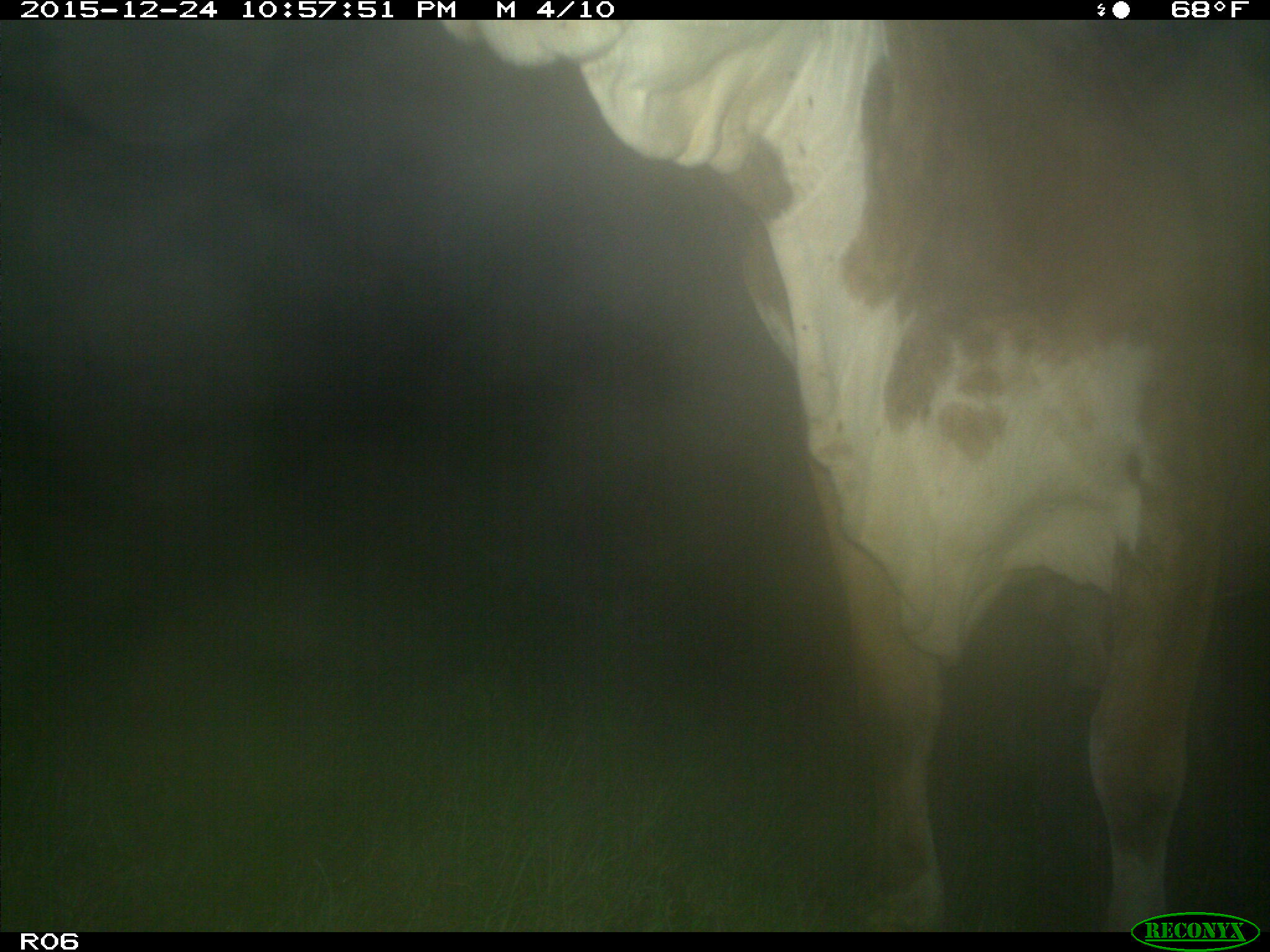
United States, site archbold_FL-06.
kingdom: Animalia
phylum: Chordata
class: Mammalia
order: Artiodactyla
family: Bovidae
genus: Bos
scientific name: Bos taurus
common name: domestic cow